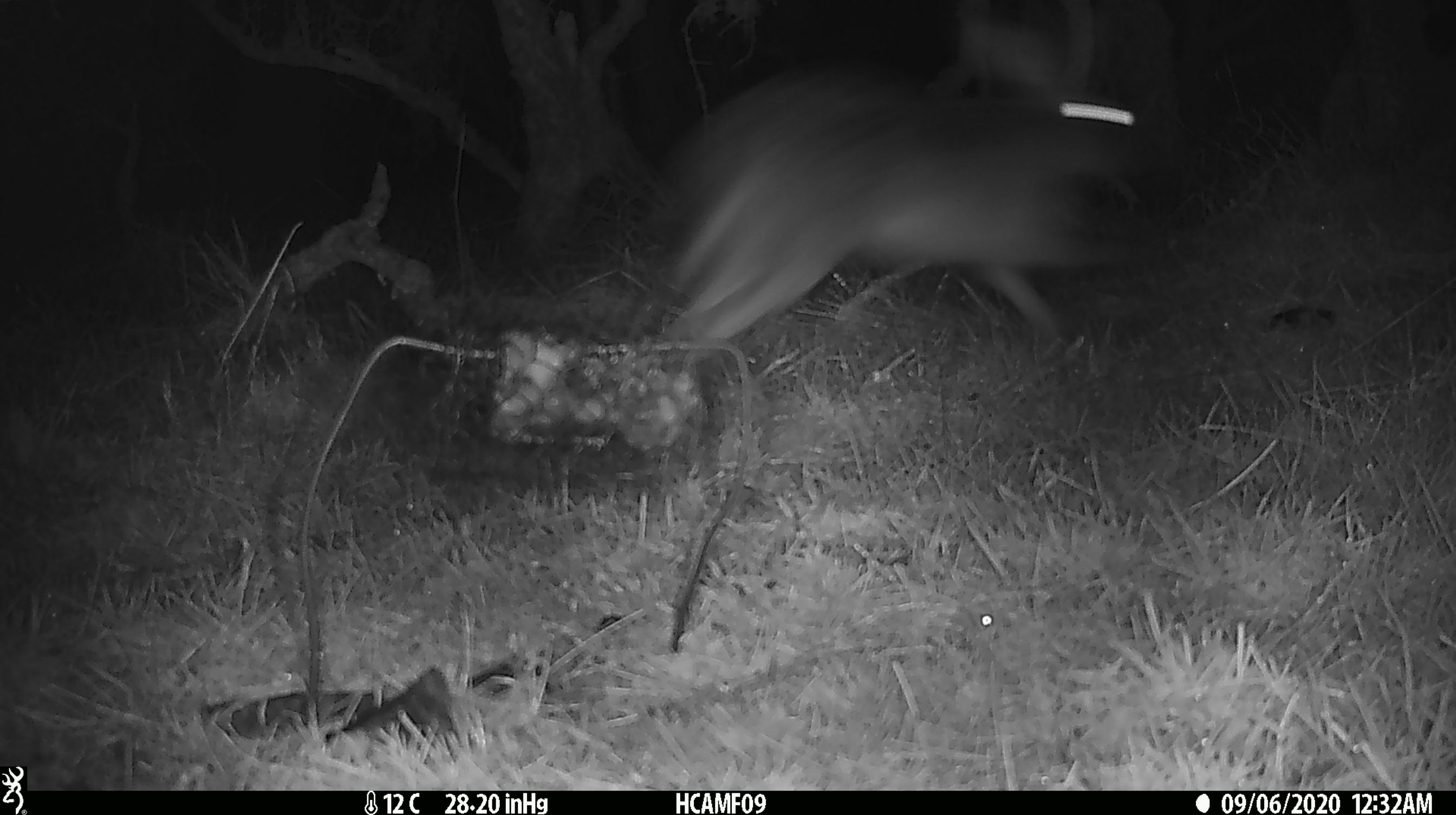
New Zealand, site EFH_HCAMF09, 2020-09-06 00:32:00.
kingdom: Animalia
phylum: Chordata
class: Mammalia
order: Lagomorpha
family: Leporidae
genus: Lepus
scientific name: Lepus europaeus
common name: brown hare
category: hare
Hare (brown hare) (Lepus europaeus).